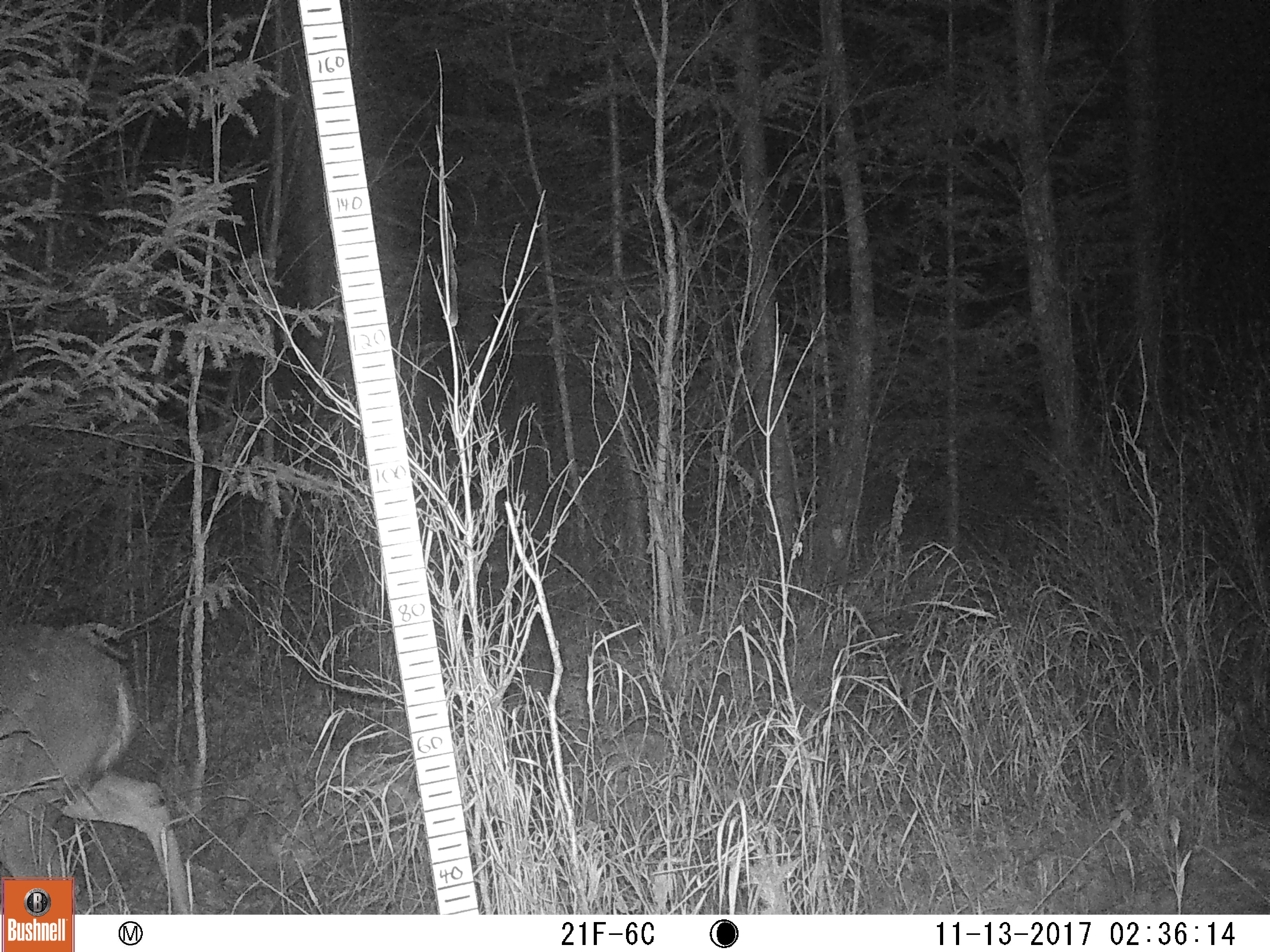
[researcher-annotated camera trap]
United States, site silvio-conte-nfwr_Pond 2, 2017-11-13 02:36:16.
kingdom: Animalia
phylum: Chordata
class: Mammalia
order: Artiodactyla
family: Cervidae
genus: Odocoileus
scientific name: Odocoileus virginianus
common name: white-tailed deer